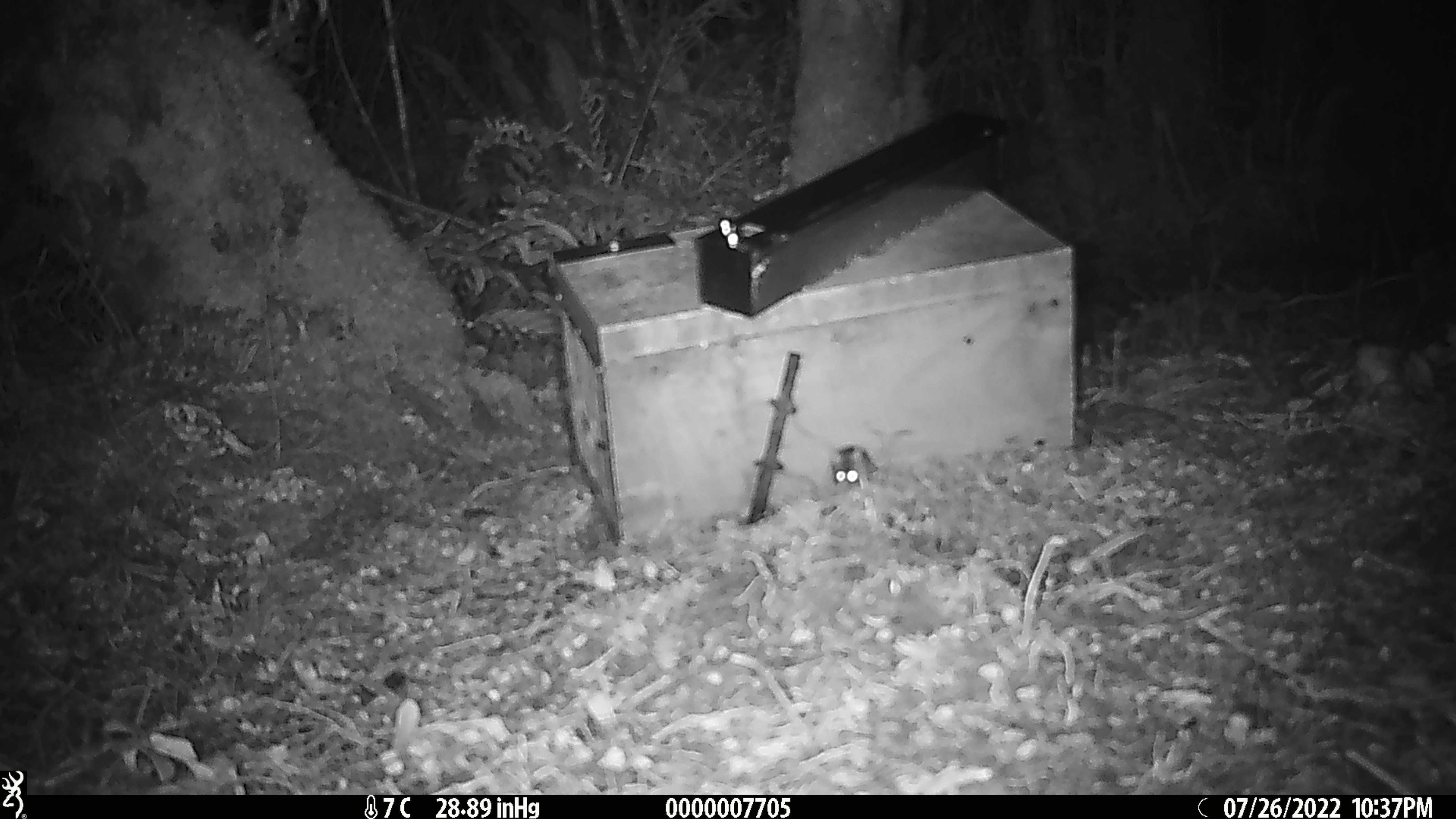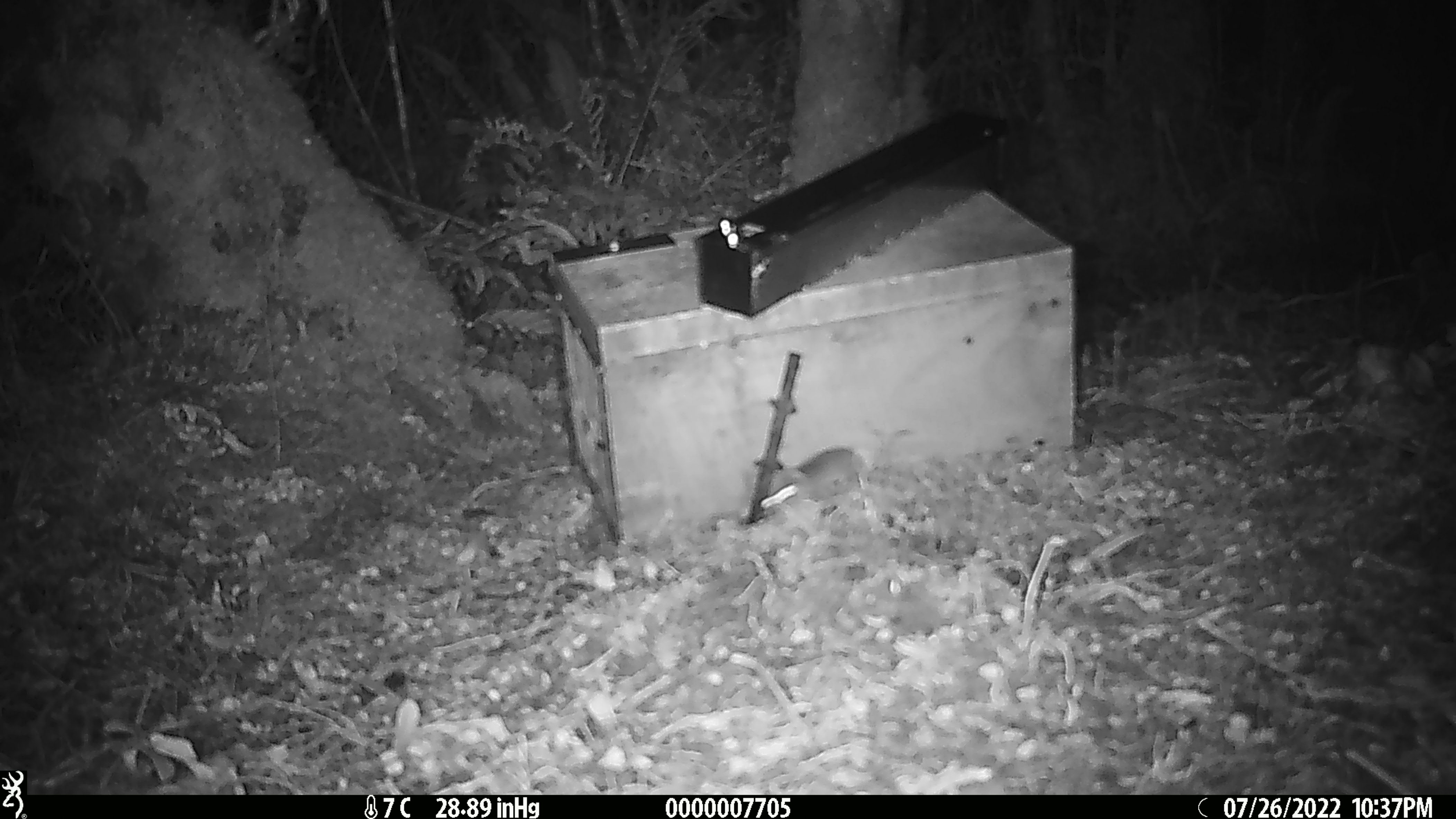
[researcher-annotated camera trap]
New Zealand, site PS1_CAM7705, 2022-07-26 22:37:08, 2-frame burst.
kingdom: Animalia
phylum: Chordata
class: Mammalia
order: Rodentia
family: Muridae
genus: Mus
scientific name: Mus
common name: mouse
Mouse (Mus).